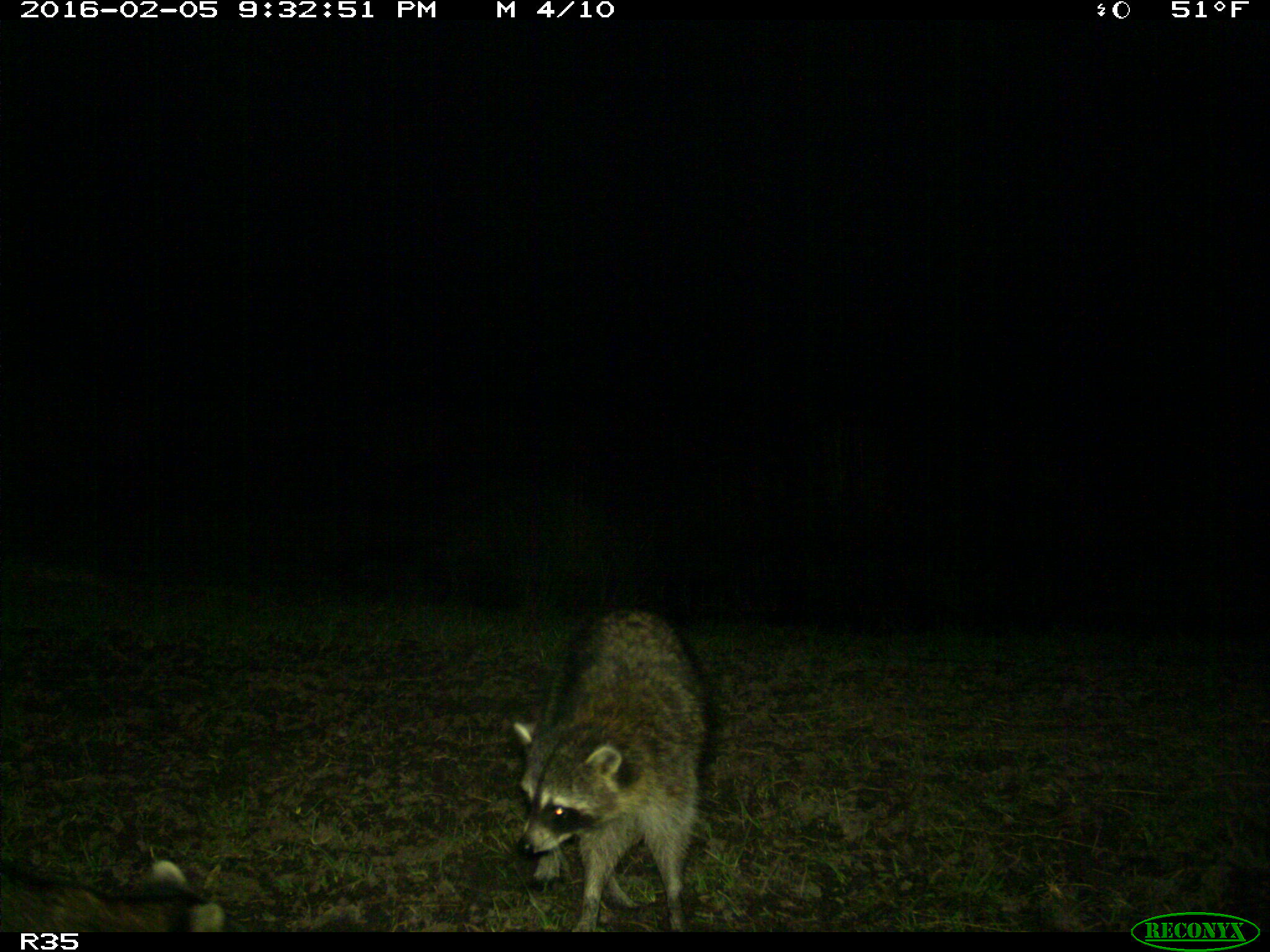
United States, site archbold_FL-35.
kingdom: Animalia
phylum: Chordata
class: Mammalia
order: Carnivora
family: Procyonidae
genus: Procyon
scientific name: Procyon lotor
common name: common raccoon